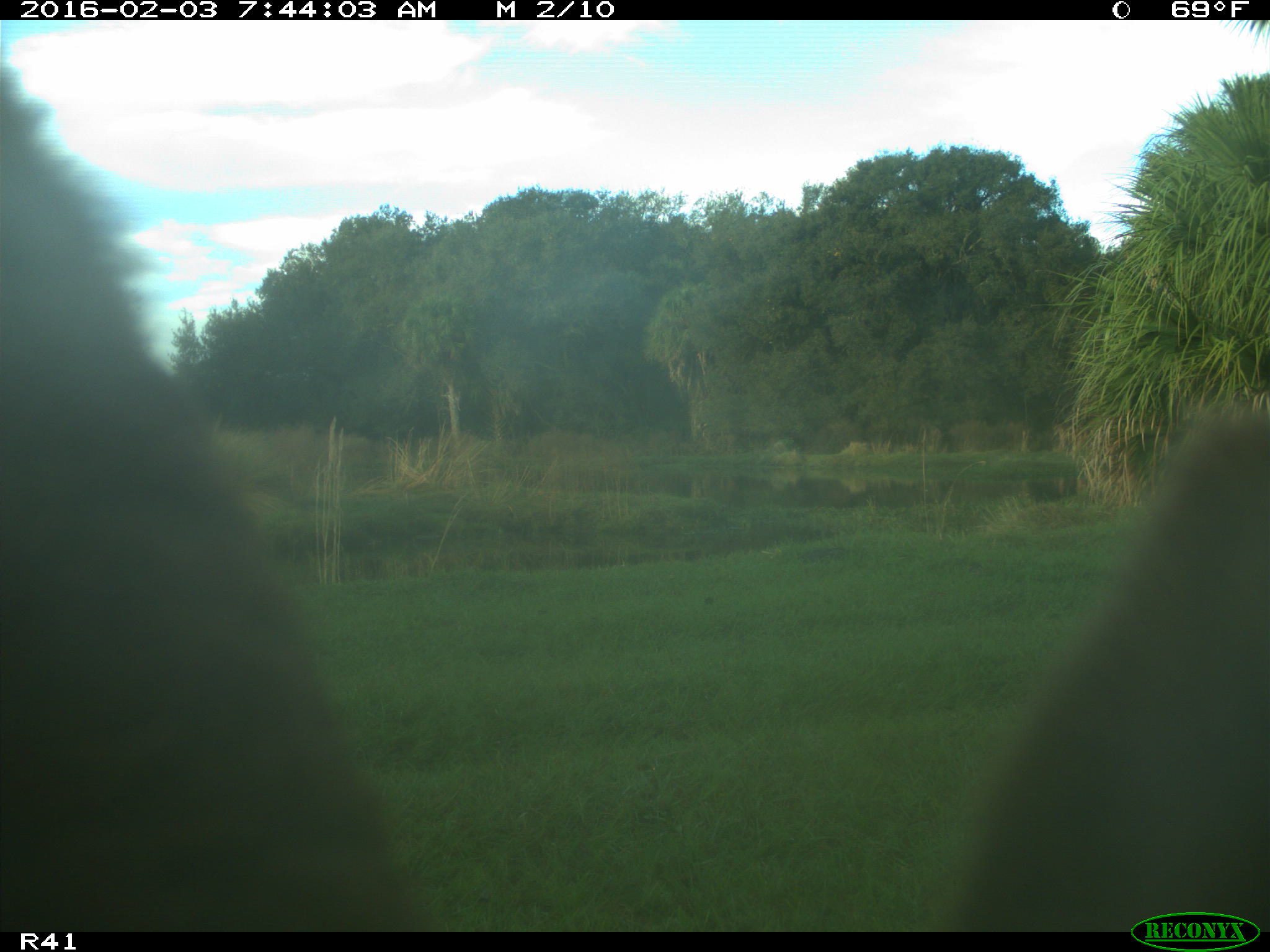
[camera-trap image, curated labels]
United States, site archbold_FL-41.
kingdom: Animalia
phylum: Chordata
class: Mammalia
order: Artiodactyla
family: Bovidae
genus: Bos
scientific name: Bos taurus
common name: domestic cow